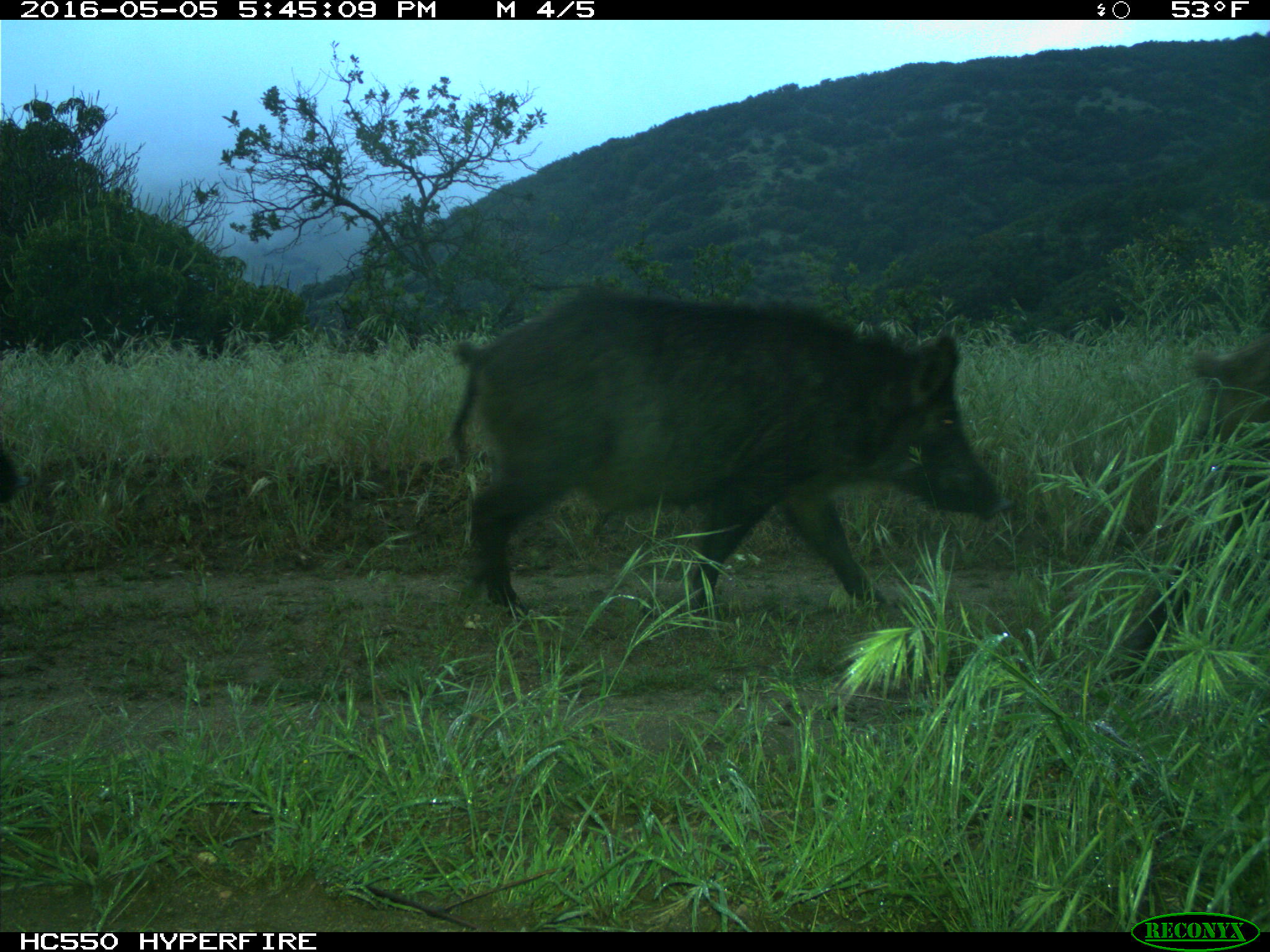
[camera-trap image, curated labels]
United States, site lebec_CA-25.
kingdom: Animalia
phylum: Chordata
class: Mammalia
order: Artiodactyla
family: Suidae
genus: Sus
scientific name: Sus scrofa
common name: wild boar